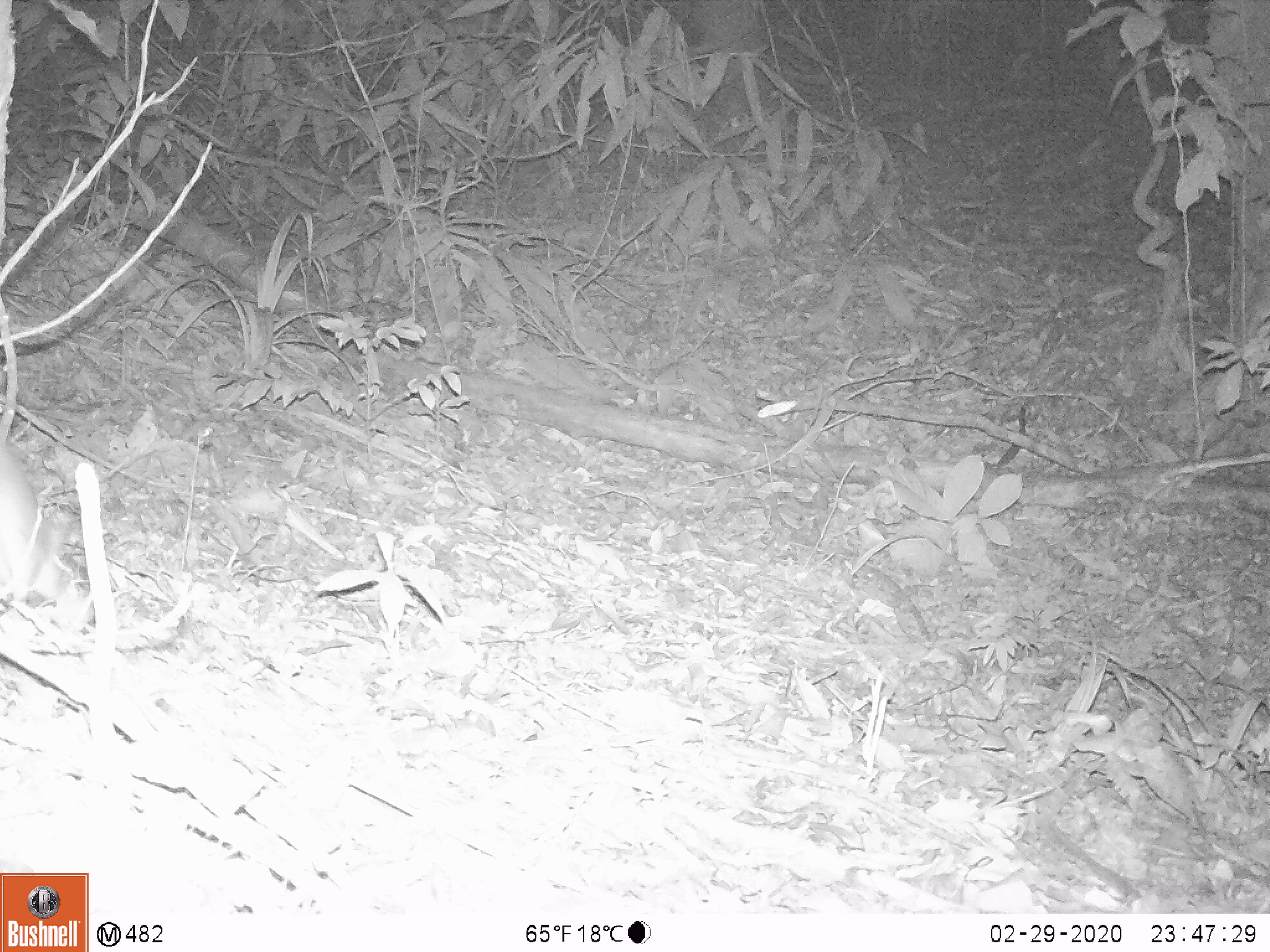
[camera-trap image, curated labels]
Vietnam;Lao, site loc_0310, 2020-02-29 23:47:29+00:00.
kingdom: Animalia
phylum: Chordata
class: Mammalia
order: Rodentia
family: Muridae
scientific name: Muridae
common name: old-world mice and rats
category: unidentified murid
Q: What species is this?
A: Unidentified murid (old-world mice and rats) (Muridae).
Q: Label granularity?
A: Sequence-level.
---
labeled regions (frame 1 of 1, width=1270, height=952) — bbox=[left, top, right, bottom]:
unidentified murid: bbox=[0, 439, 41, 603]